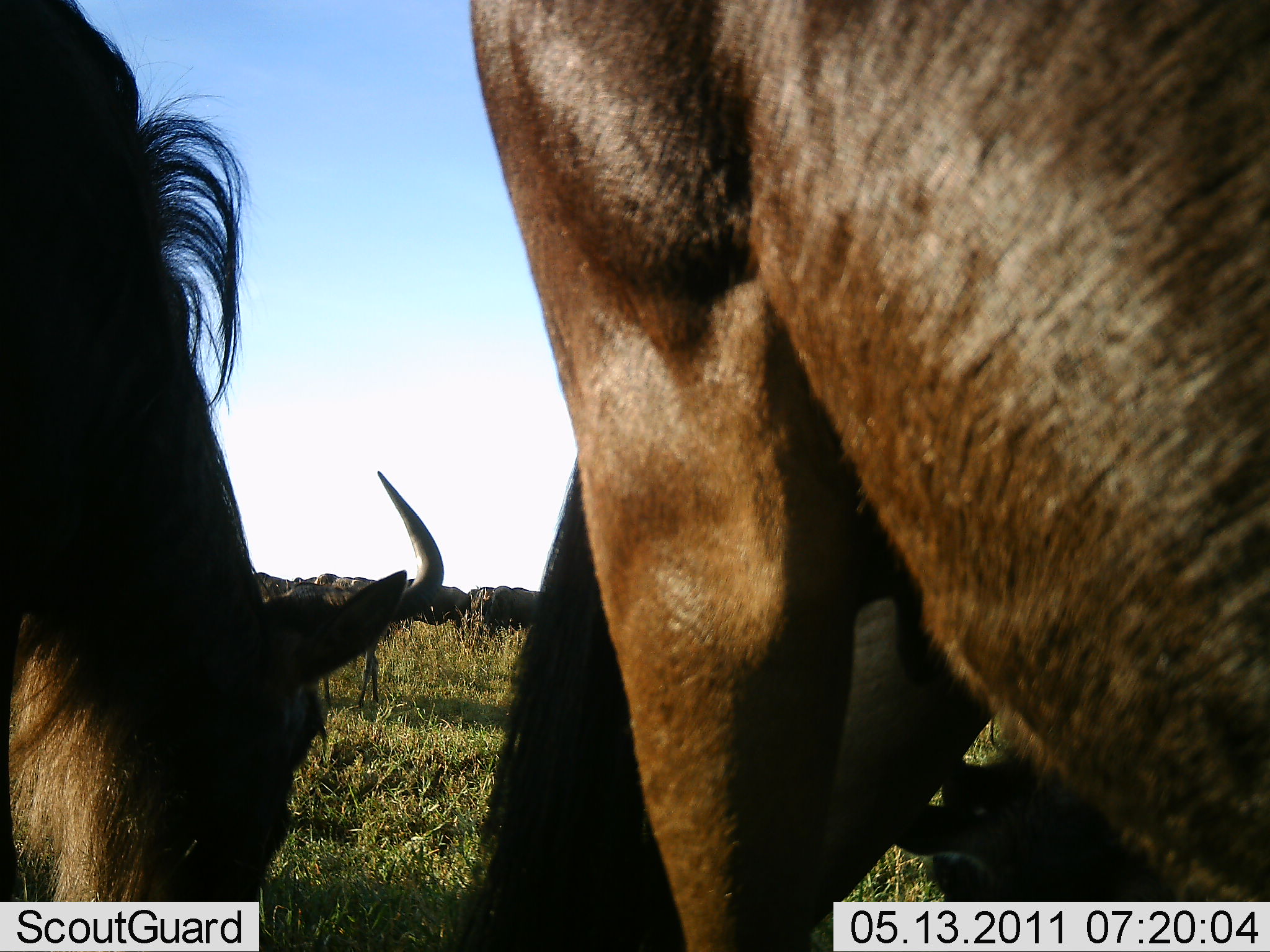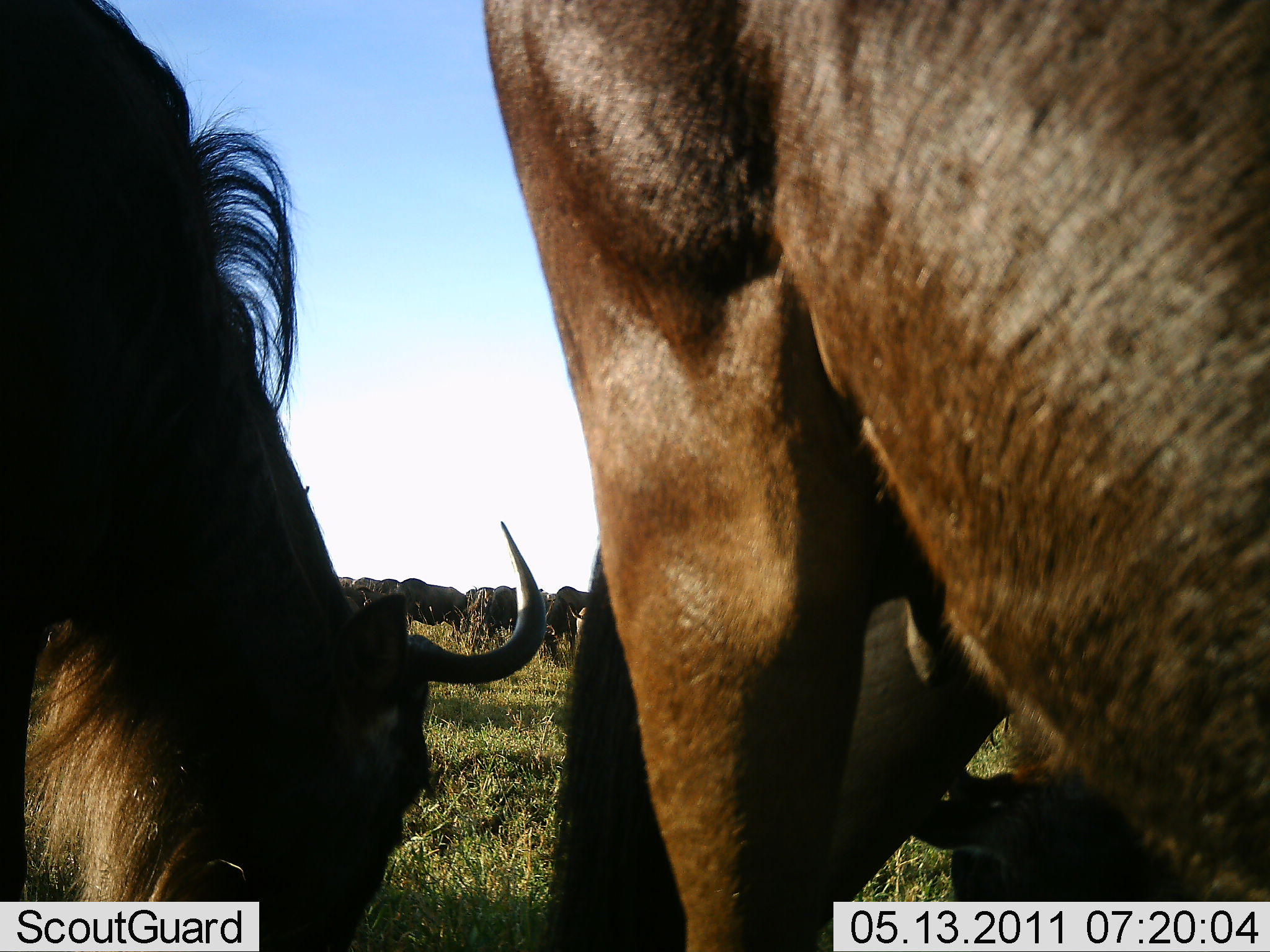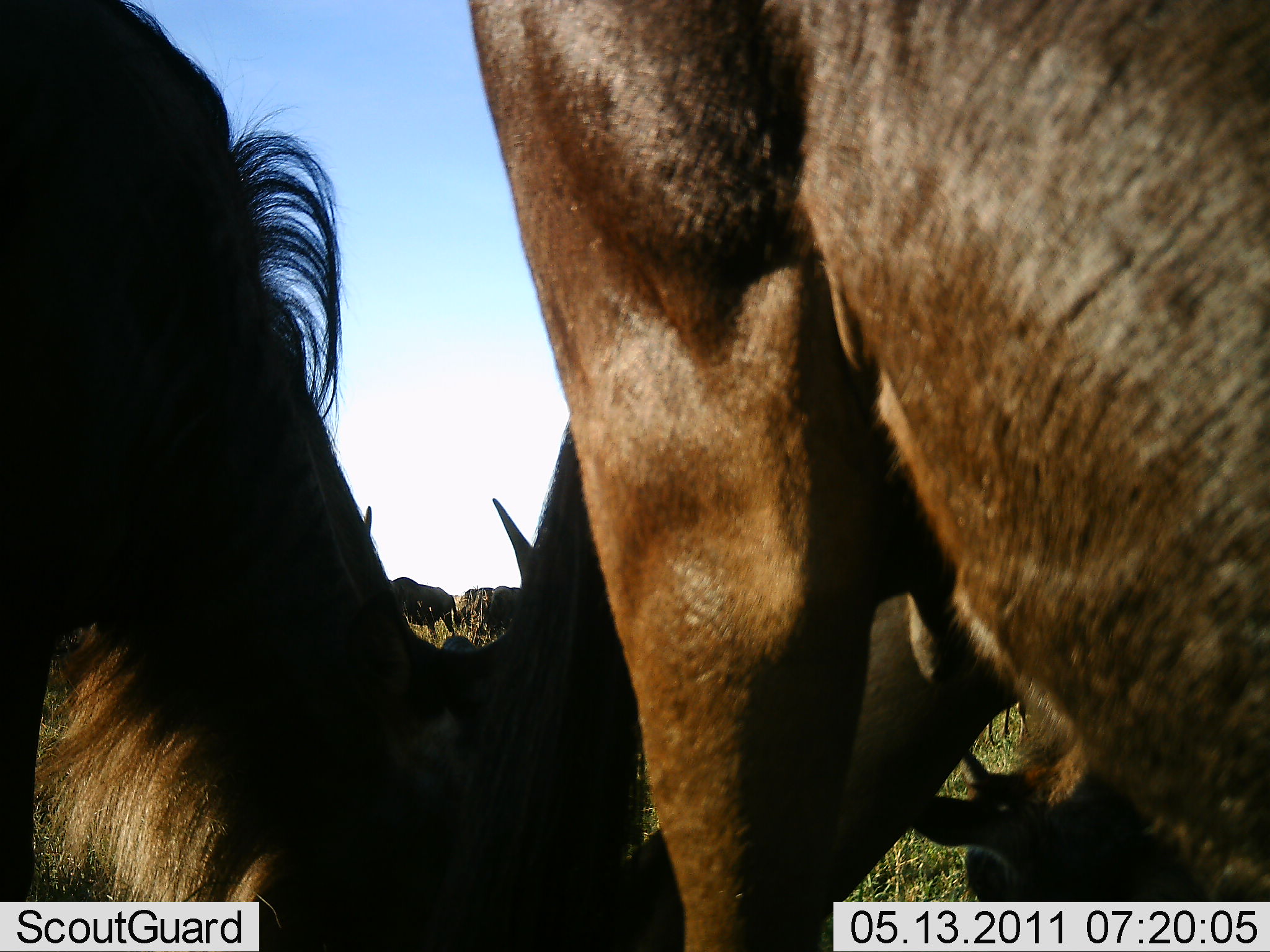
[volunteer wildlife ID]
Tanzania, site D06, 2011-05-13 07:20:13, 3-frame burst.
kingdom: Animalia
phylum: Chordata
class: Mammalia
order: Artiodactyla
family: Bovidae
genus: Connochaetes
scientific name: Connochaetes taurinus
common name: blue wildebeest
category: wildebeest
Wildebeest (blue wildebeest) (Connochaetes taurinus), count 7. Behavior (volunteer vote fractions): standing 50%, resting 0%, moving 14%, interacting 0%. Young present (vote fraction): 0%. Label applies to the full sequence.